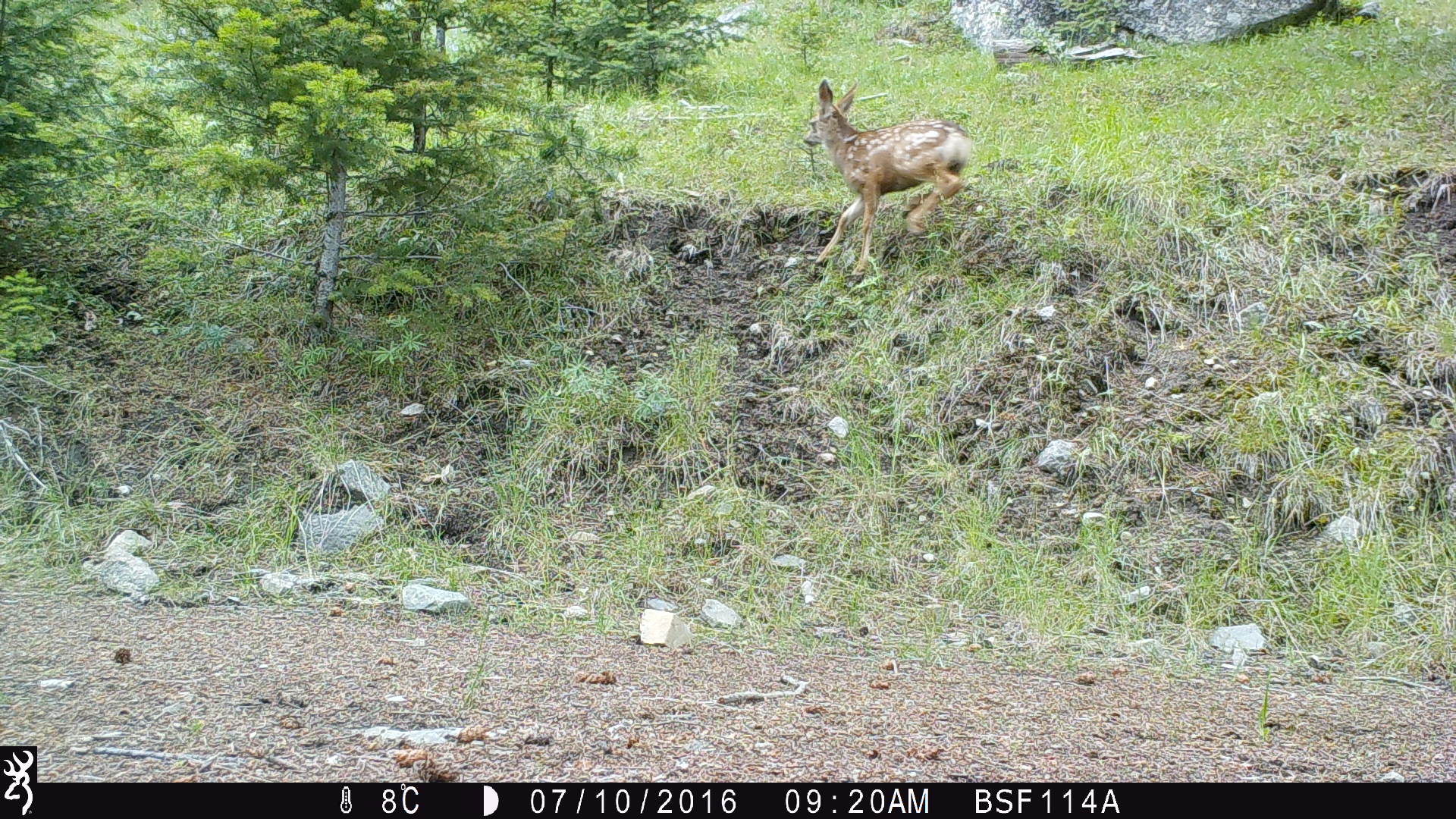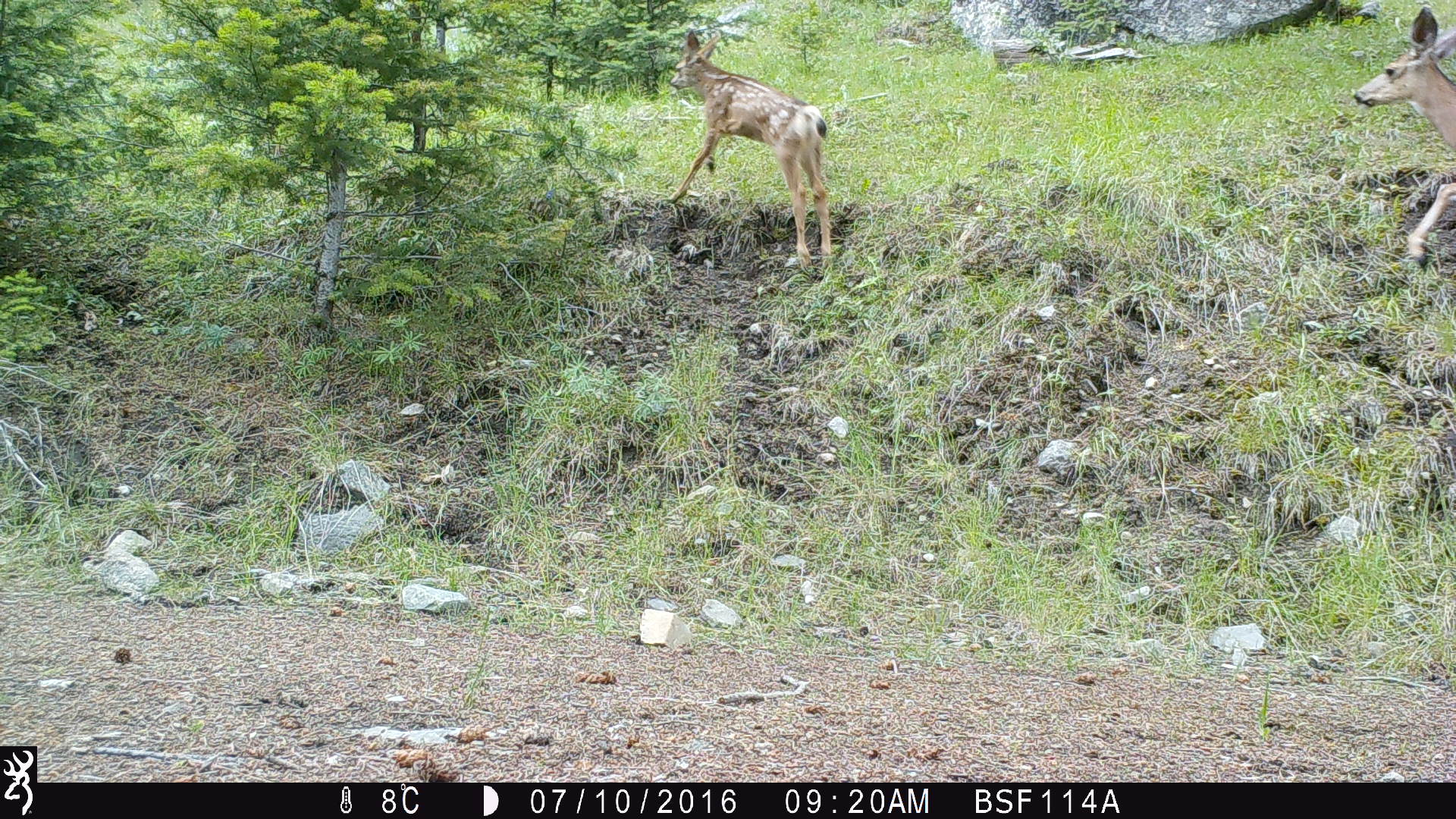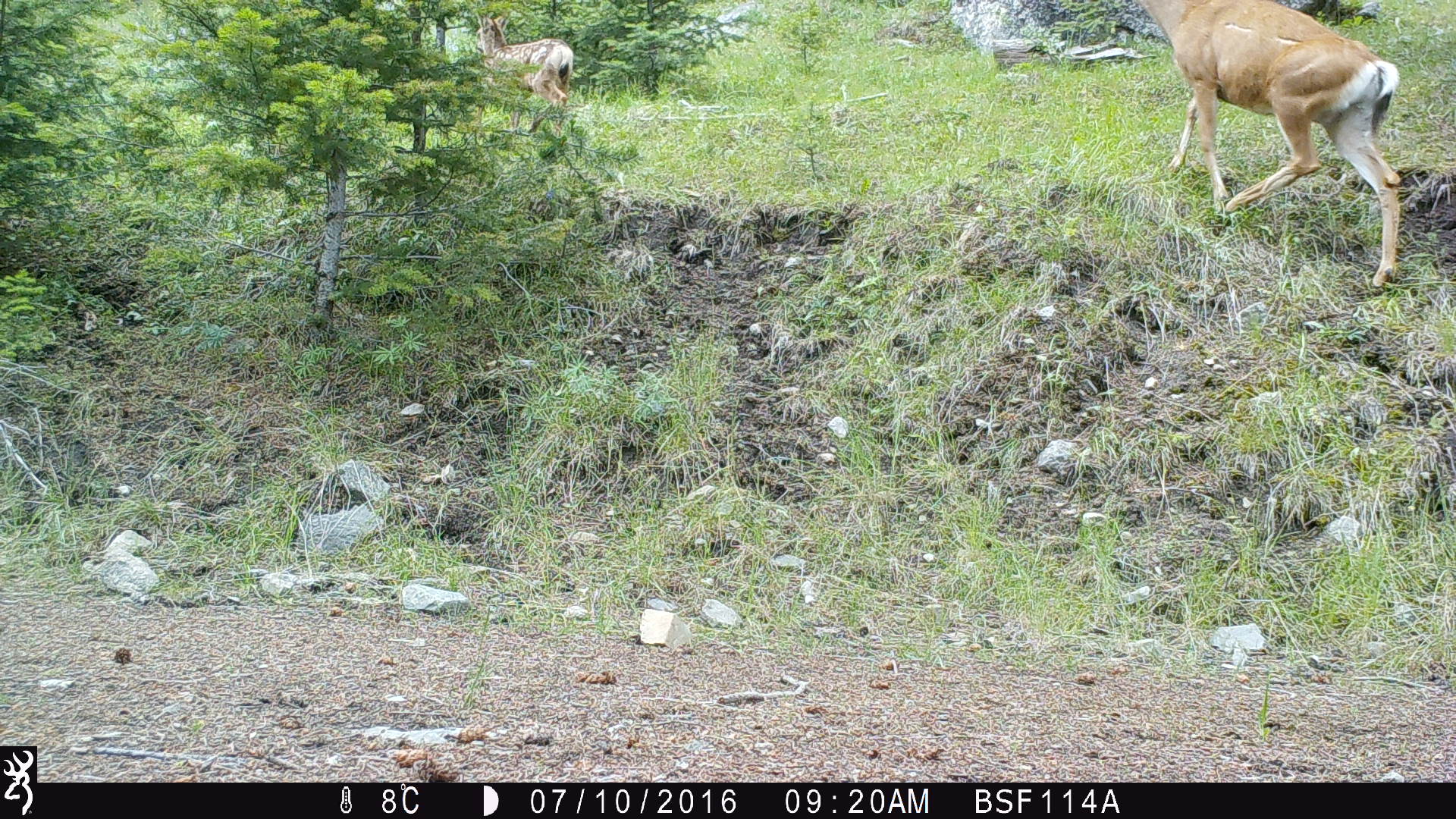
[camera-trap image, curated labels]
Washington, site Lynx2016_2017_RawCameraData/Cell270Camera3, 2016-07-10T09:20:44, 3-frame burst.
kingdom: Animalia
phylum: Chordata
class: Mammalia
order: Artiodactyla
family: Cervidae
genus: Odocoileus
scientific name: Odocoileus hemionus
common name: mule deer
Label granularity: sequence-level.